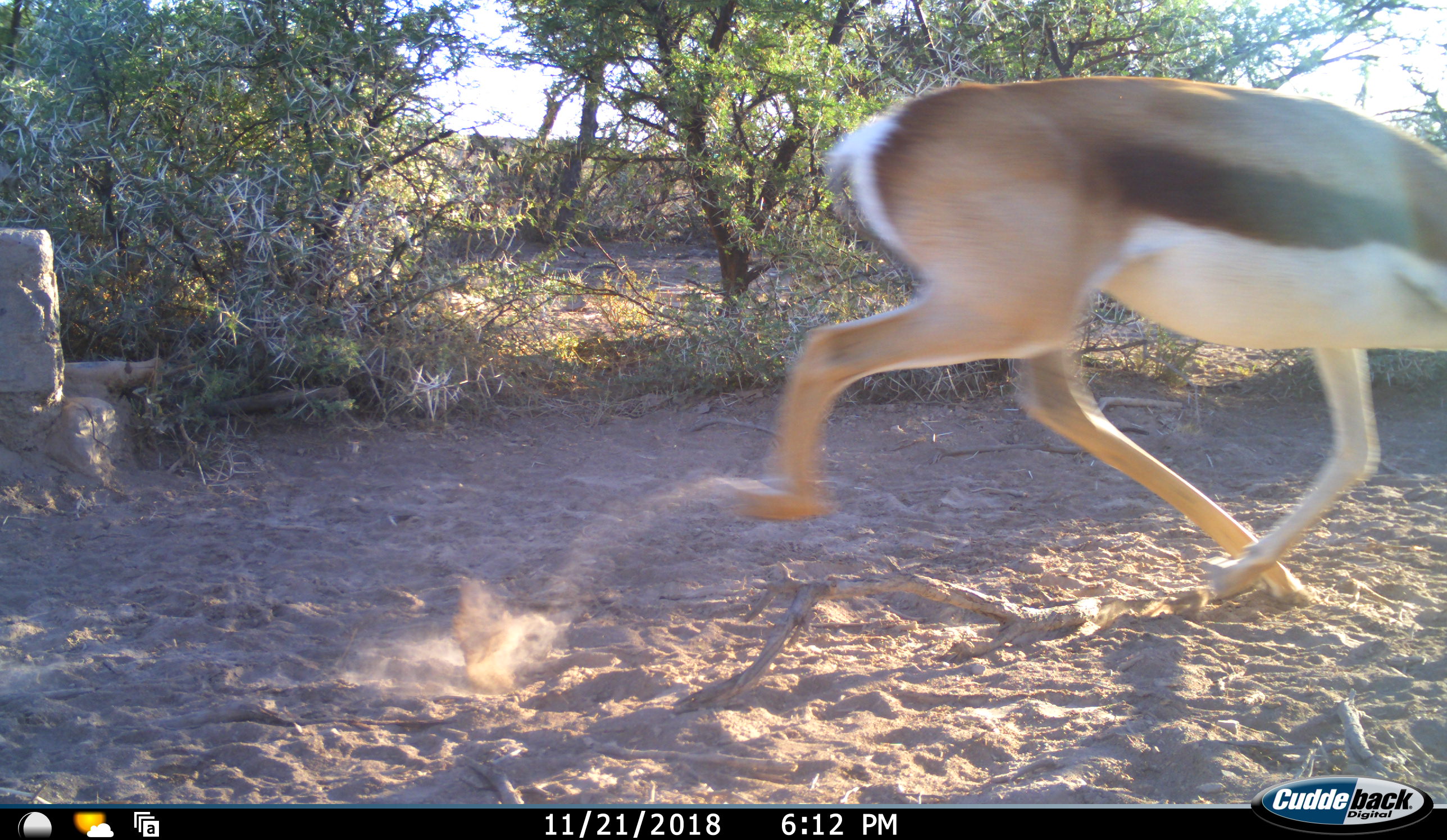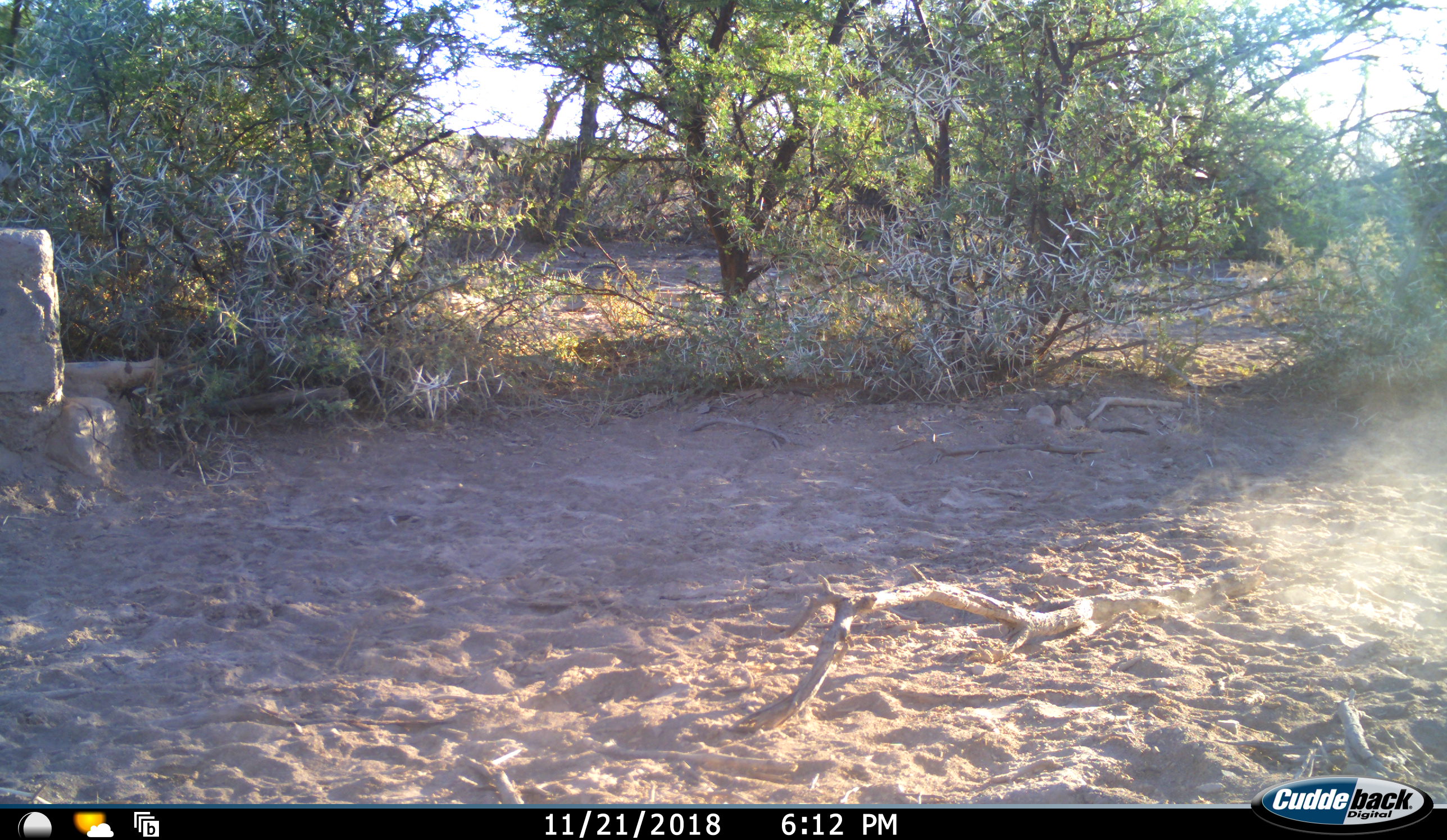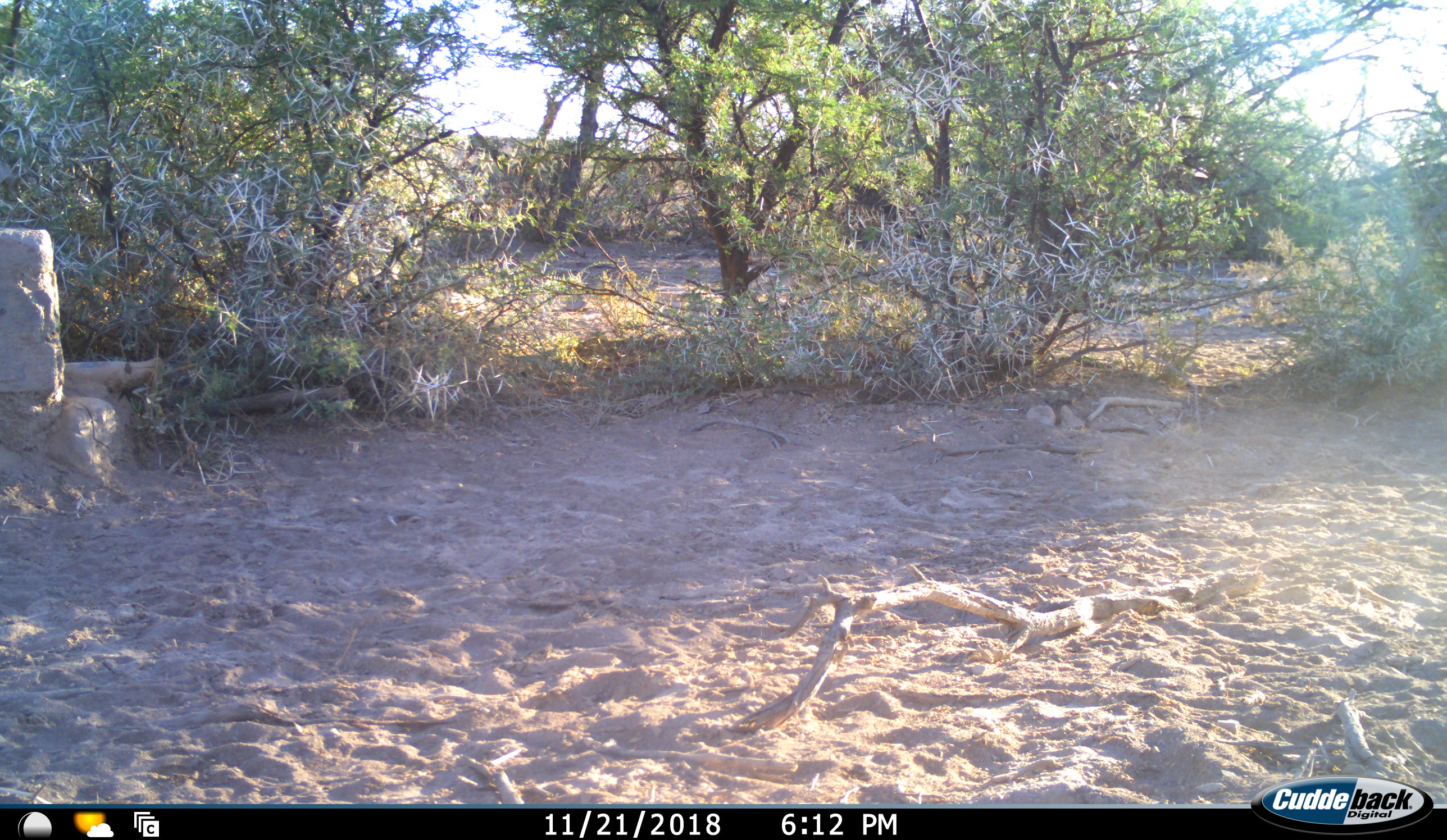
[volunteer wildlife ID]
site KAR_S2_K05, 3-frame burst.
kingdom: Animalia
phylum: Chordata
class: Mammalia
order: Artiodactyla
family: Bovidae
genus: Antidorcas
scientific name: Antidorcas marsupialis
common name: springbok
Springbok (Antidorcas marsupialis), count 1. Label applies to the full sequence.